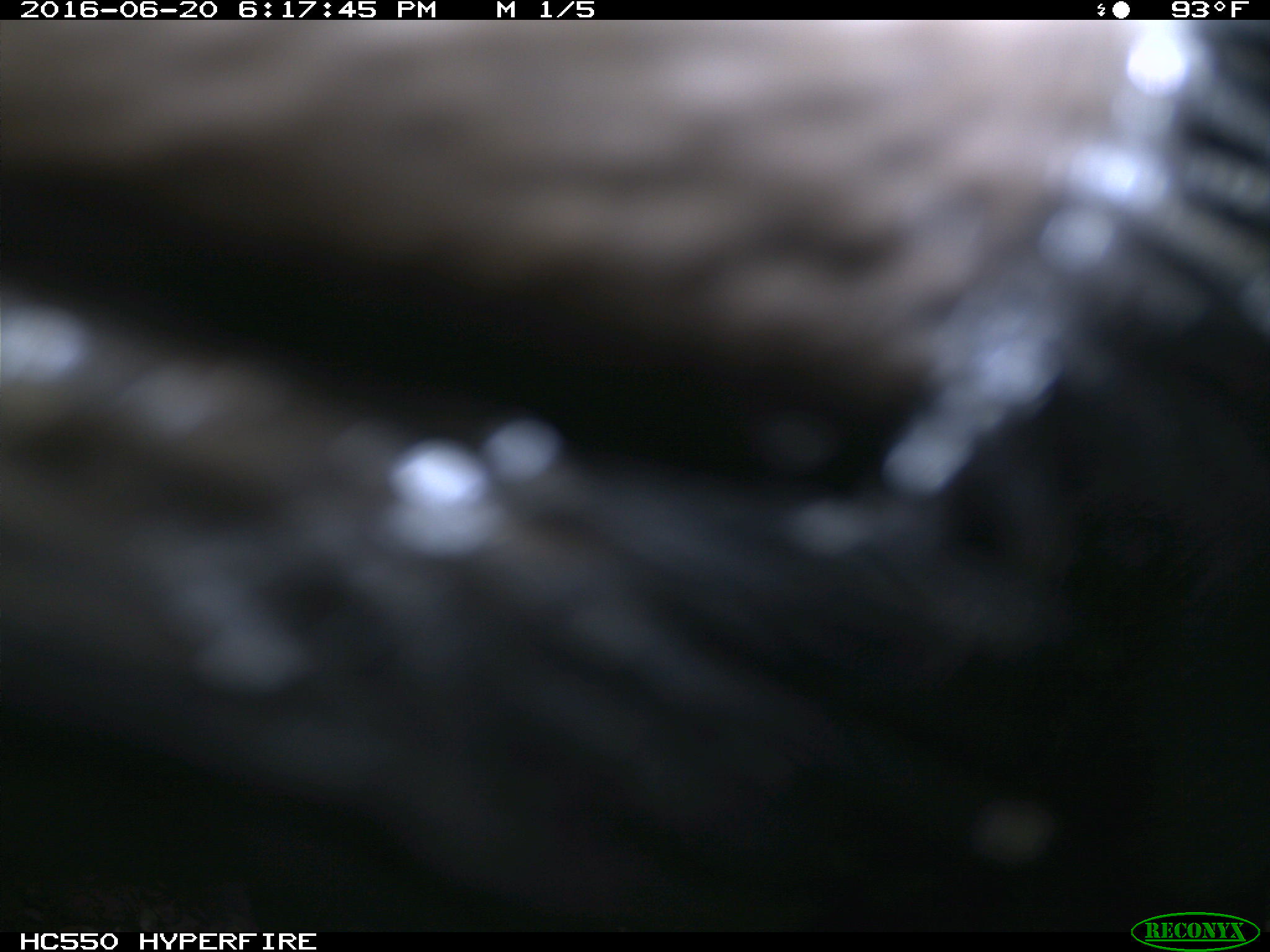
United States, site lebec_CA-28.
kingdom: Animalia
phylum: Chordata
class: Mammalia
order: Artiodactyla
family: Bovidae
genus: Bos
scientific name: Bos taurus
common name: domestic cow